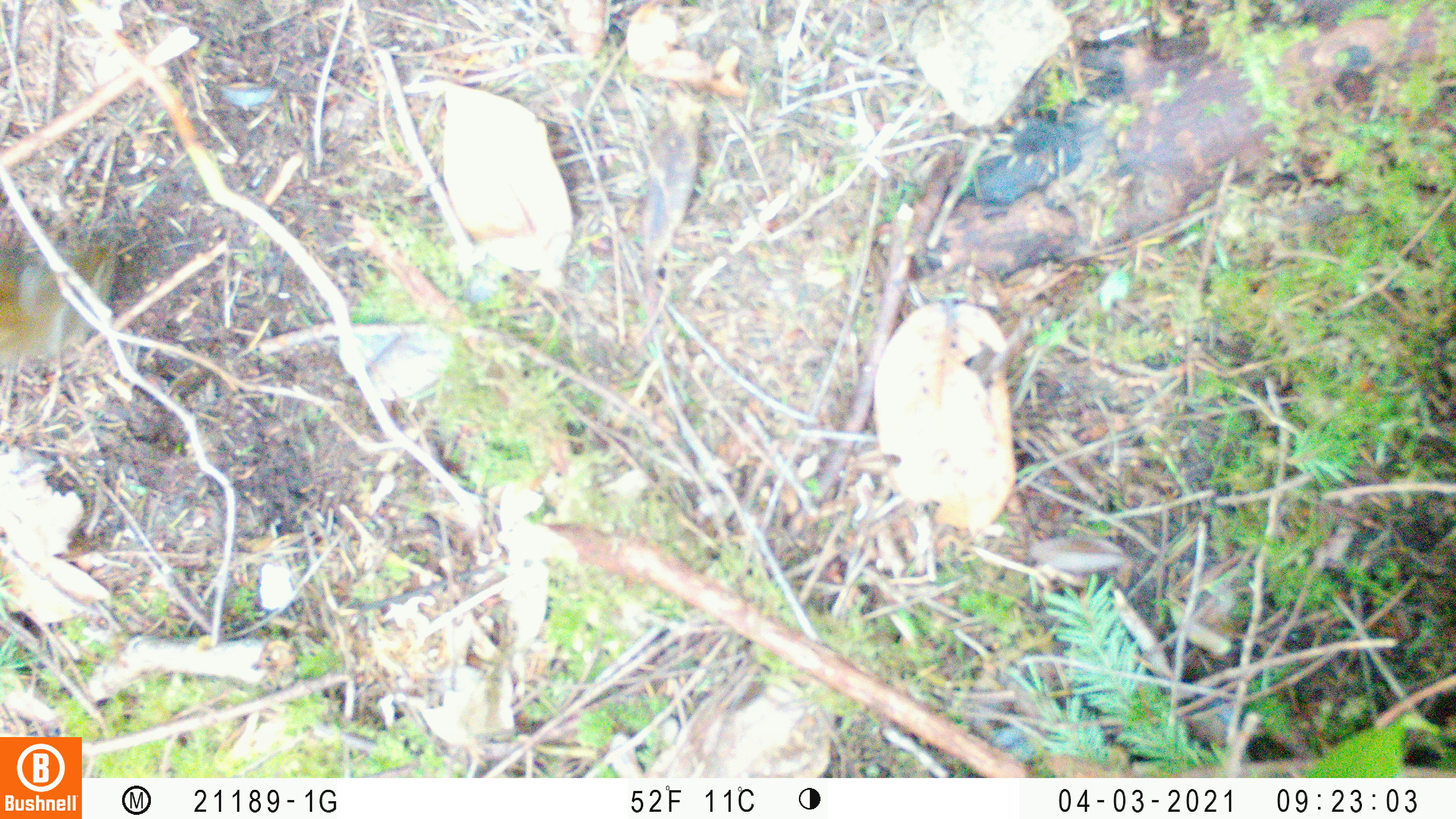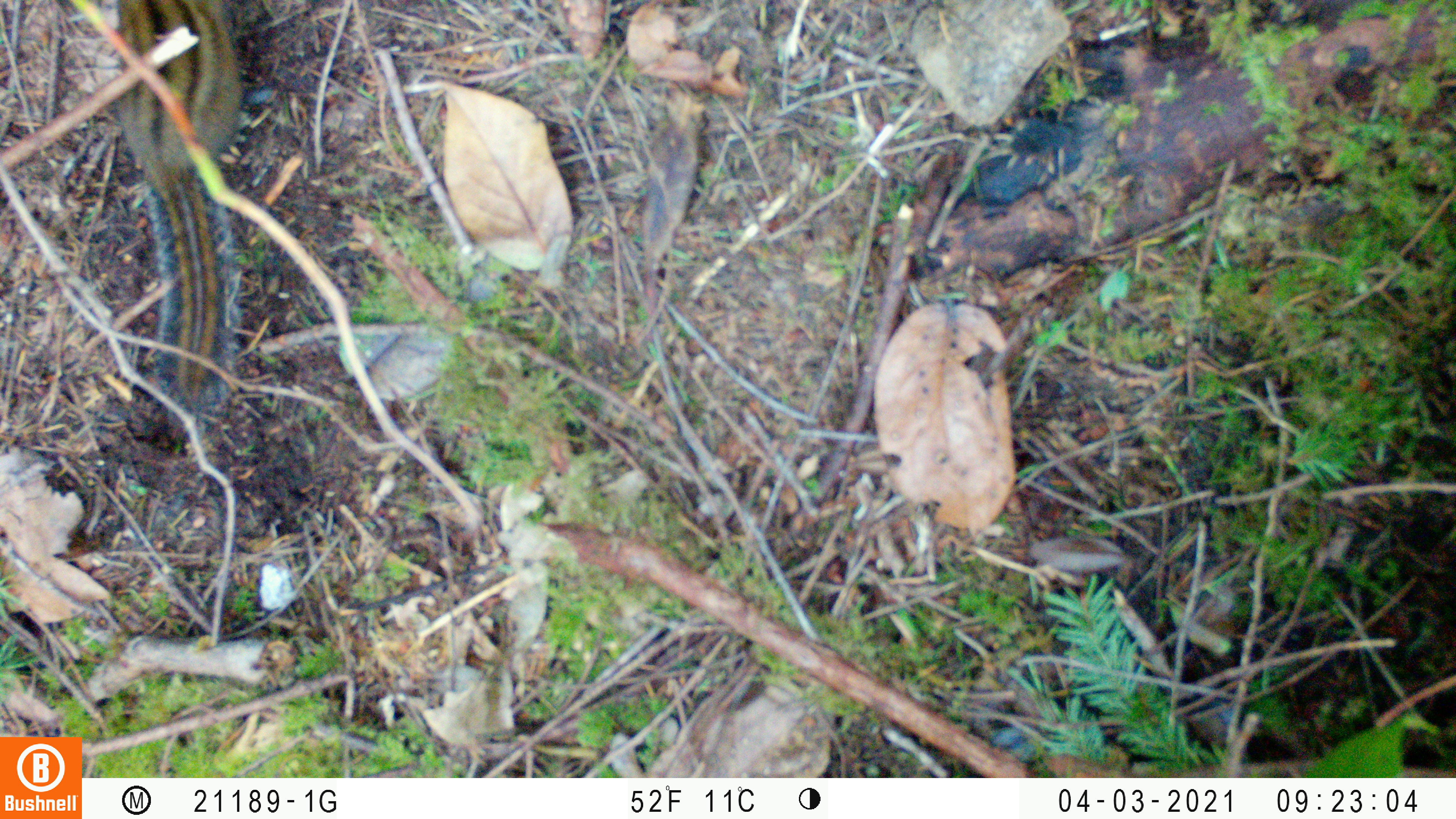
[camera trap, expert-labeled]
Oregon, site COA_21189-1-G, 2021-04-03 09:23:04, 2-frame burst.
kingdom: Animalia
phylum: Chordata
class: Mammalia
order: Rodentia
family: Sciuridae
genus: Neotamias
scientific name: Neotamias townsendii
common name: townsend's chipmunk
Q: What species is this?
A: Townsend's chipmunk (Neotamias townsendii).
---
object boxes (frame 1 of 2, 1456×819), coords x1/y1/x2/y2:
townsend's chipmunk: 2/228/128/375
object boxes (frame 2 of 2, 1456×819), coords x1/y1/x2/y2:
townsend's chipmunk: 100/0/253/421